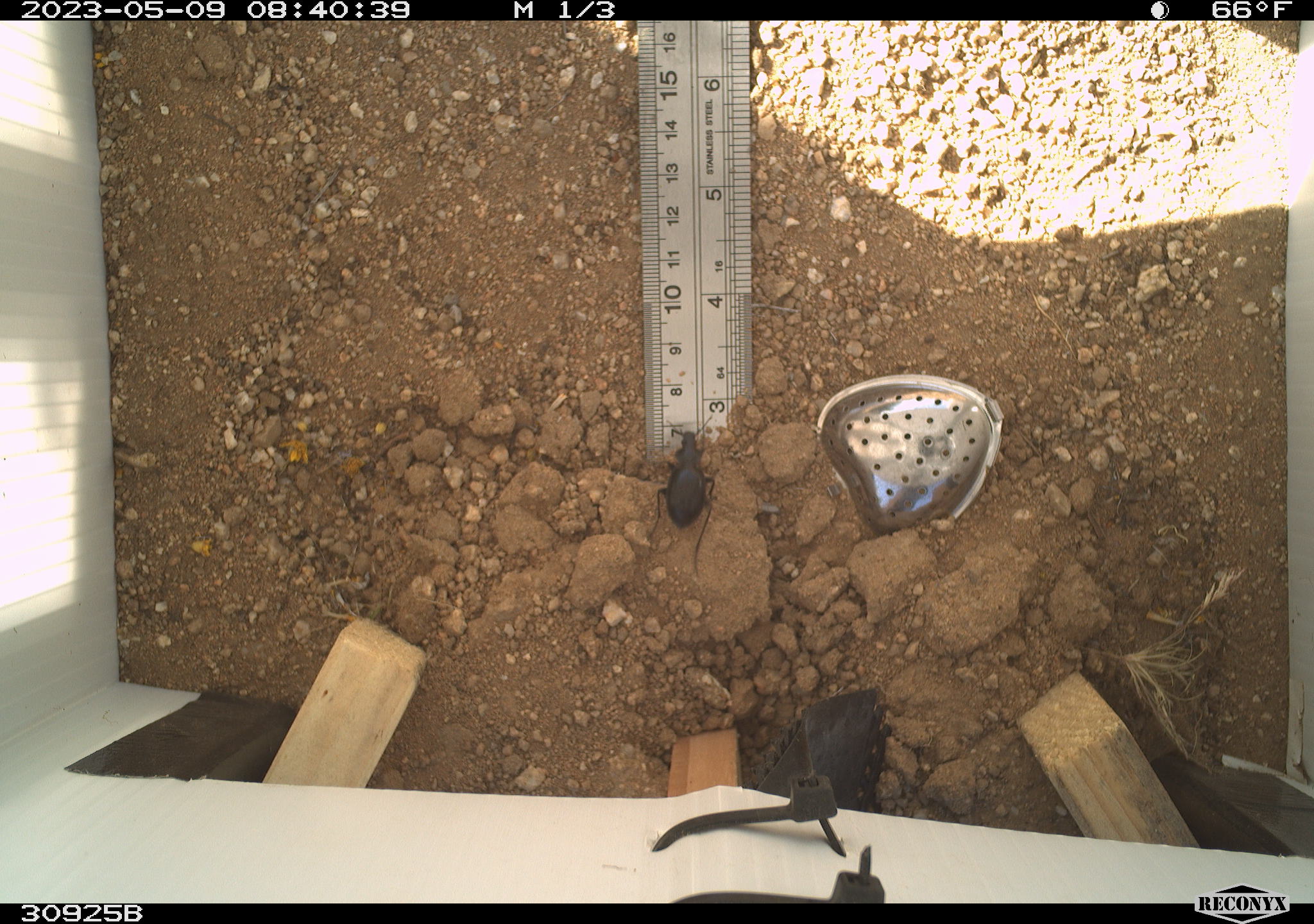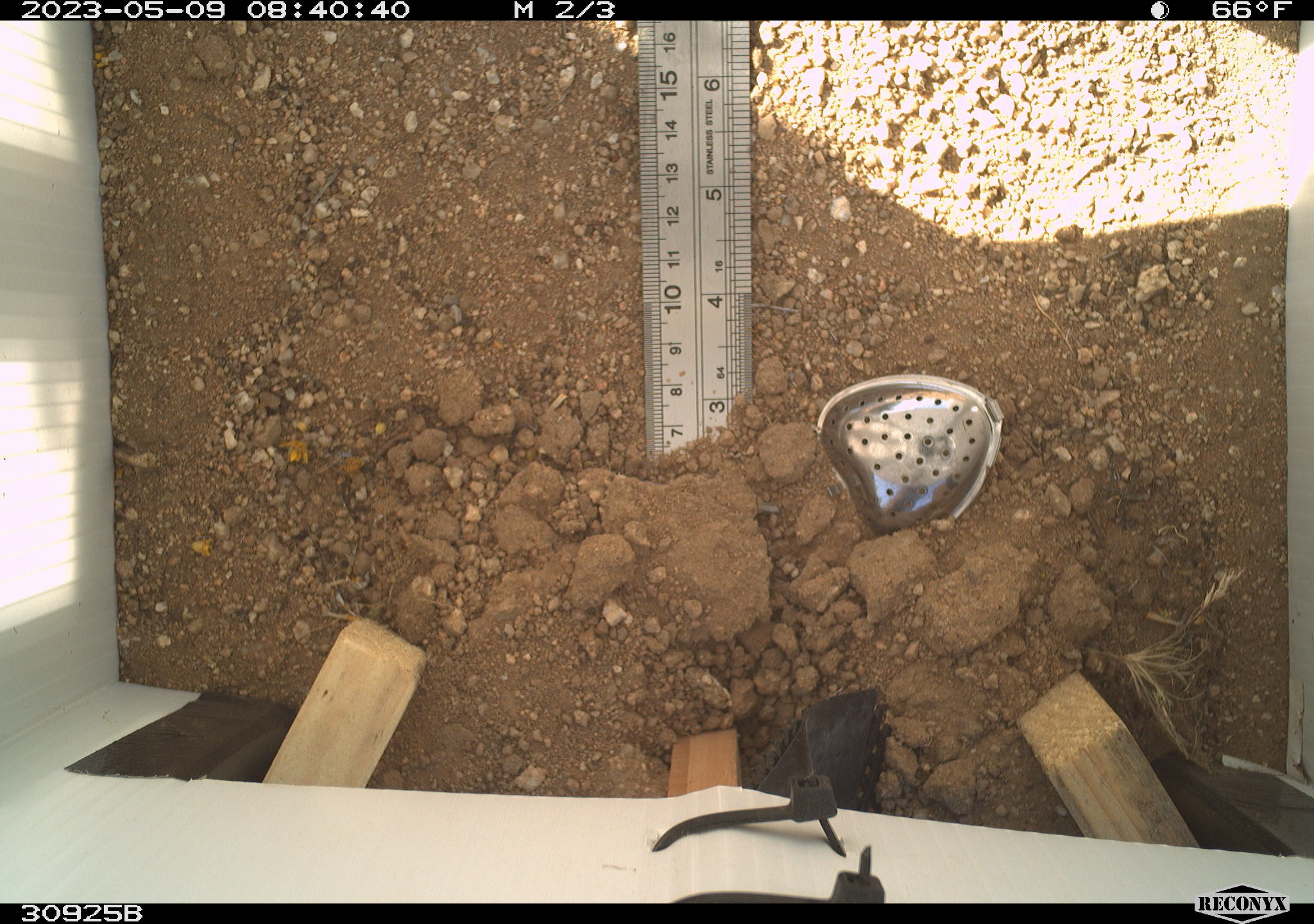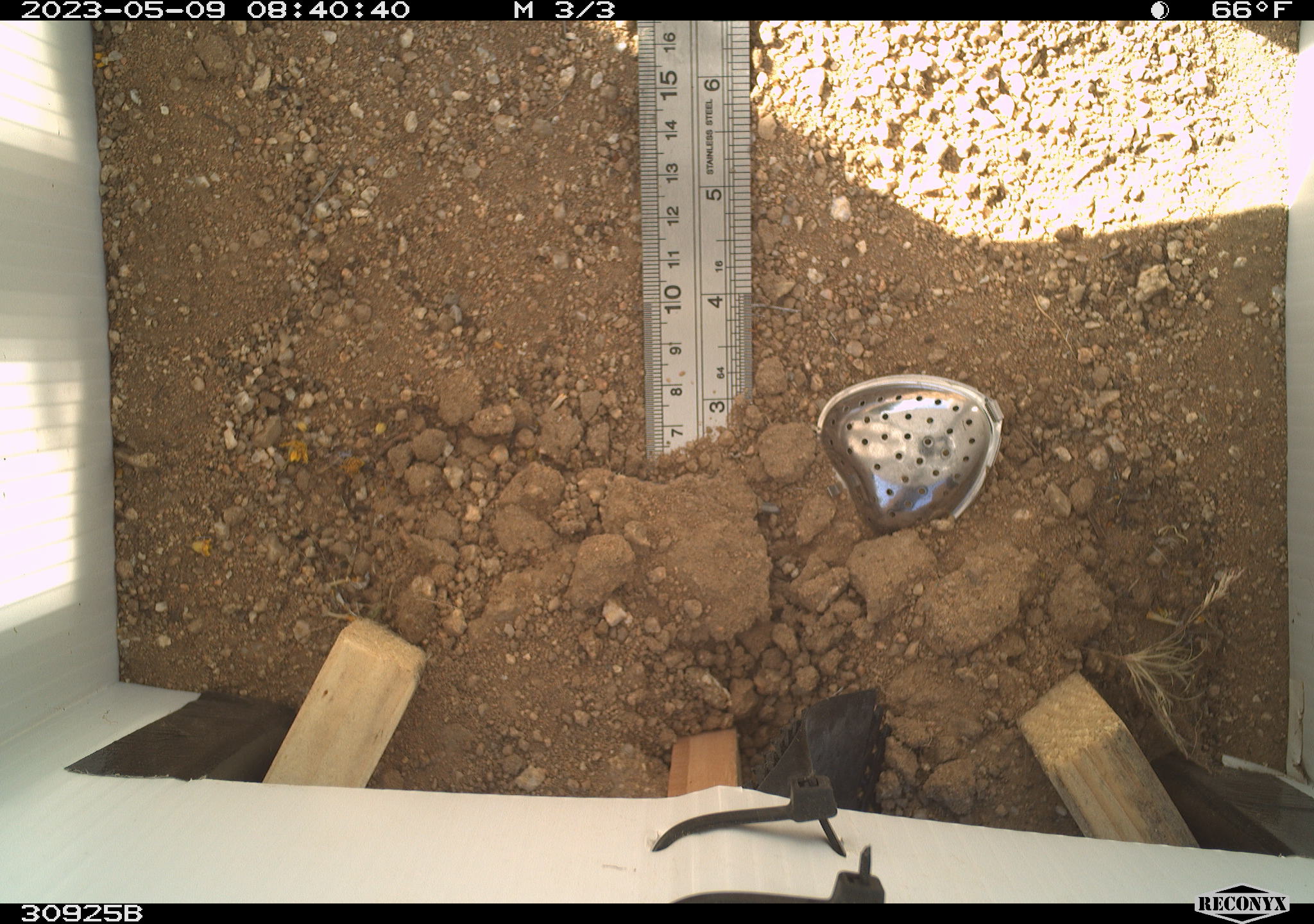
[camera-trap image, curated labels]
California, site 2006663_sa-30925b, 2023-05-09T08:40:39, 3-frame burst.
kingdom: Animalia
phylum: Arthropoda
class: Insecta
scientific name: Insecta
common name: insect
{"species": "insect (Insecta)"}